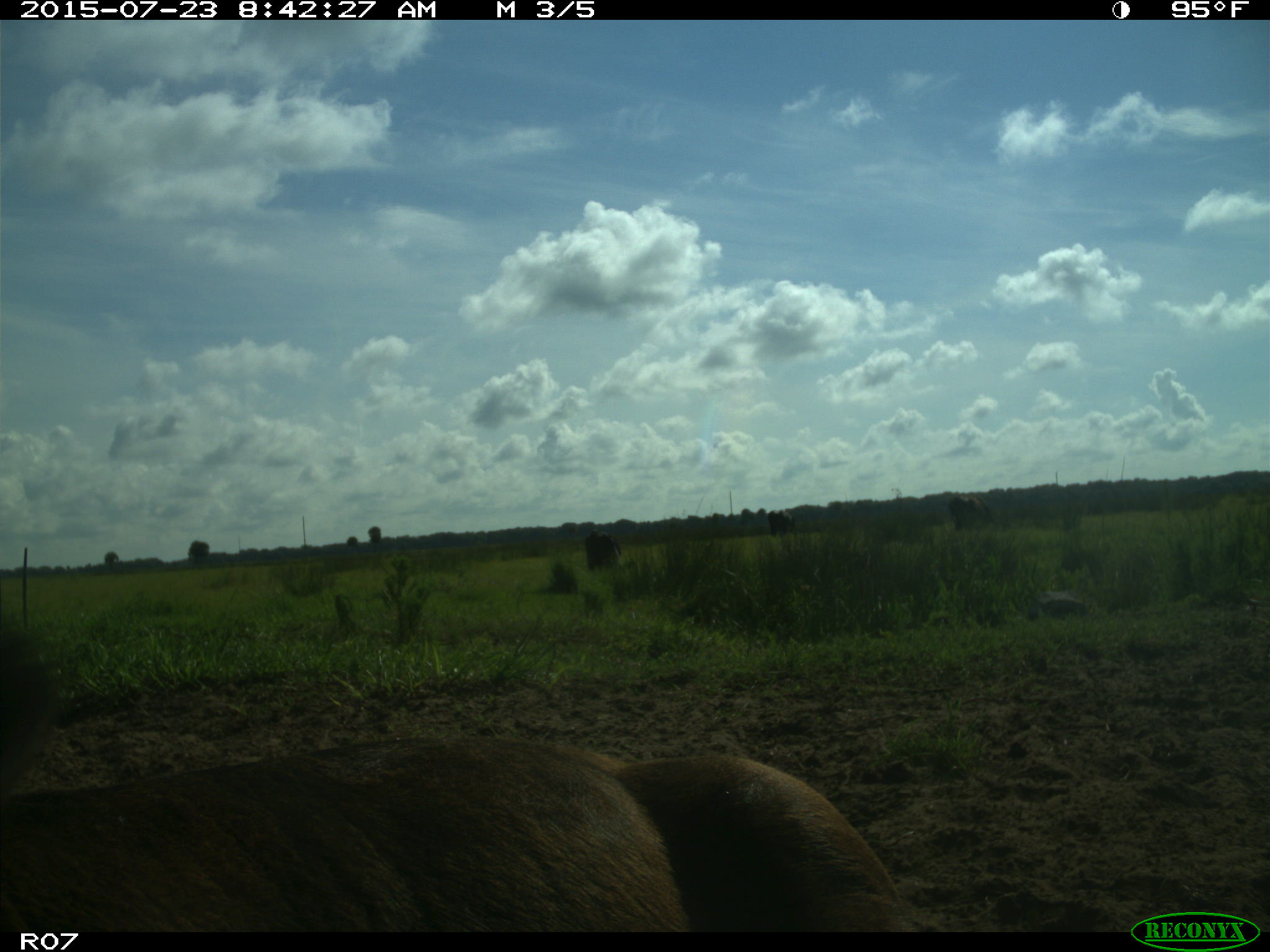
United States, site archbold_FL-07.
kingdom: Animalia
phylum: Chordata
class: Mammalia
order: Artiodactyla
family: Bovidae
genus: Bos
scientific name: Bos taurus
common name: domestic cow